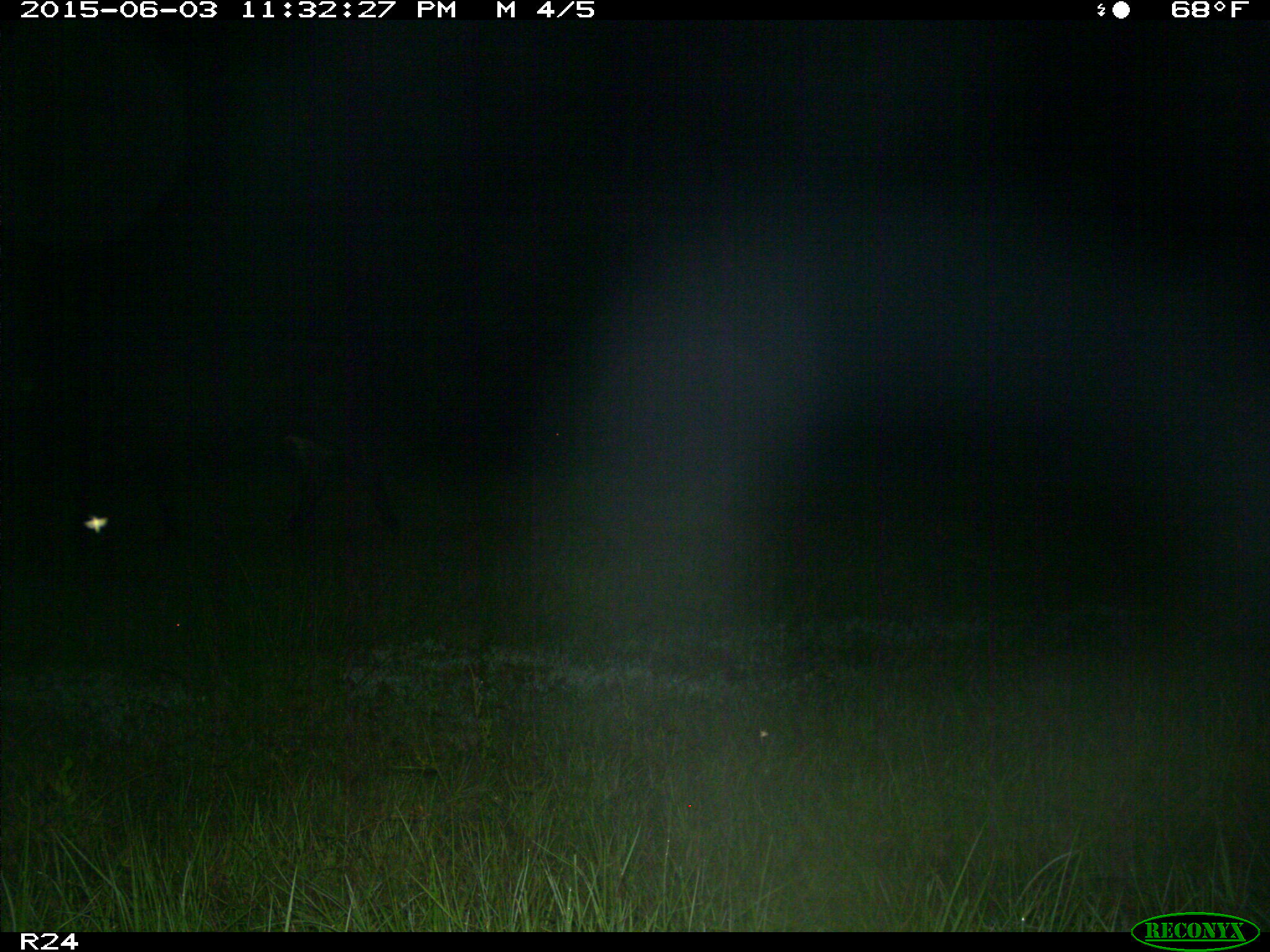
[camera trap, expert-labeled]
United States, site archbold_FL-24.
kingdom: Animalia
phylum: Chordata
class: Mammalia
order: Artiodactyla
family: Bovidae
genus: Bos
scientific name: Bos taurus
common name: domestic cow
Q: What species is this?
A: Bos taurus (domestic cow).